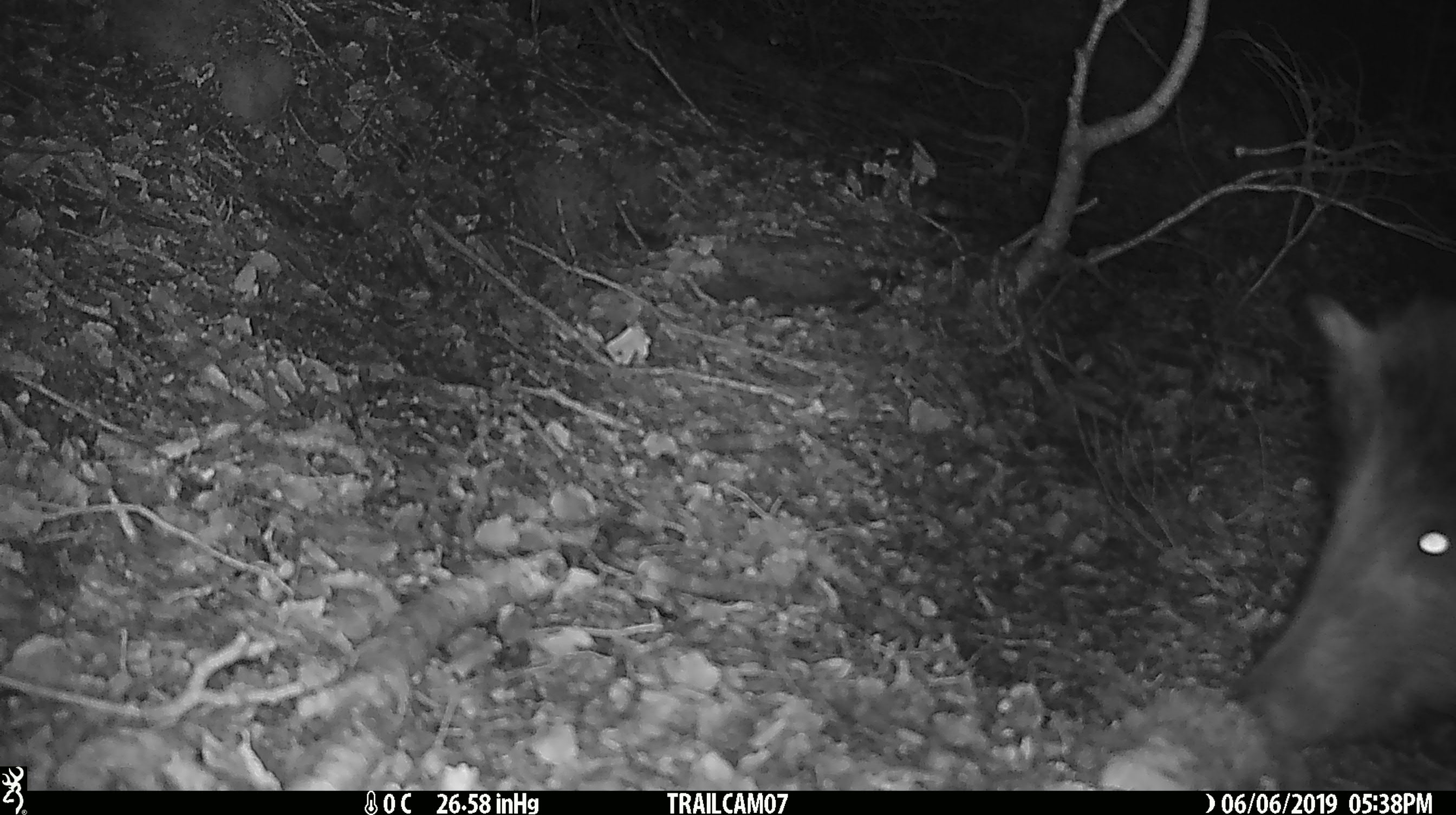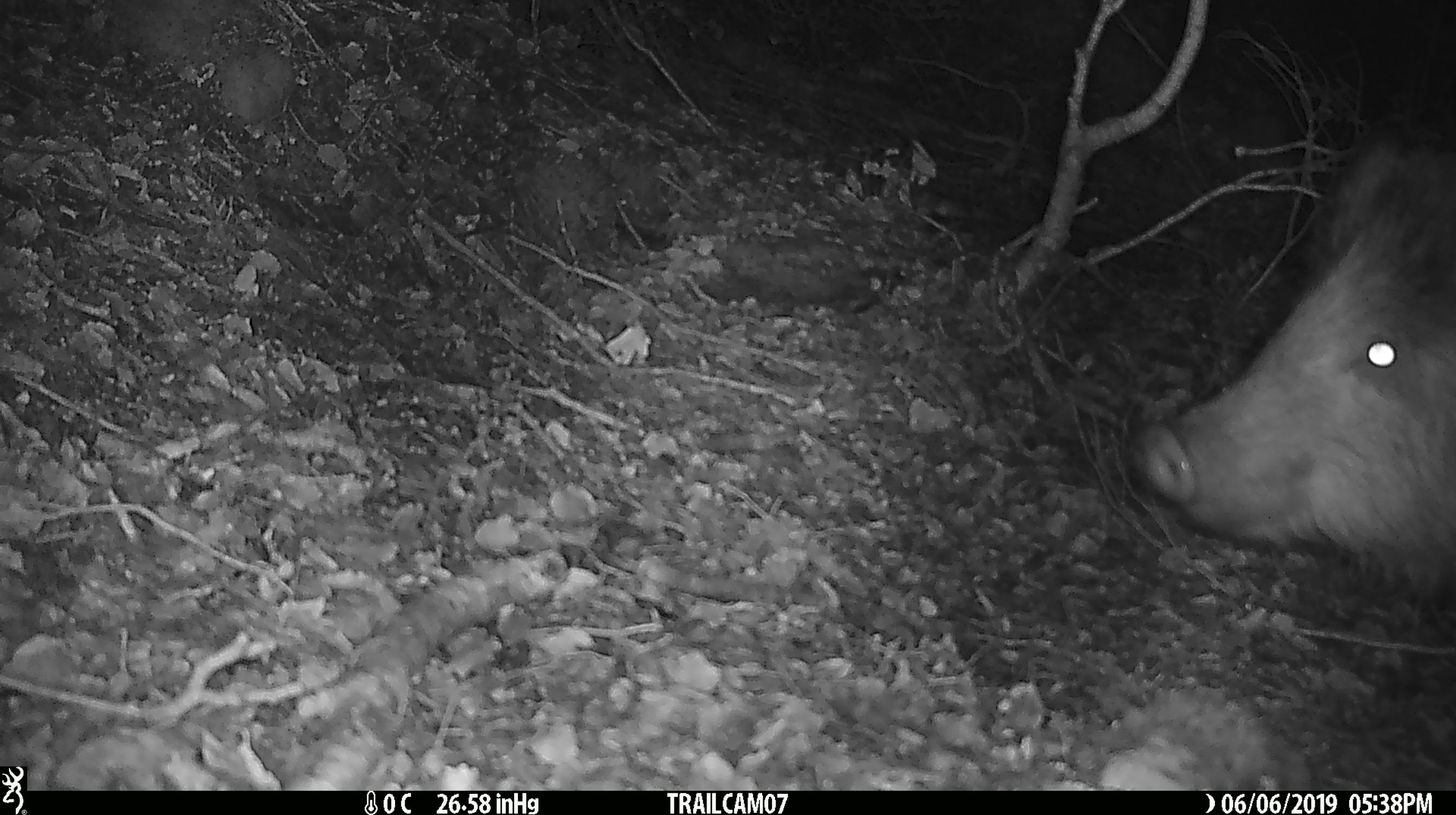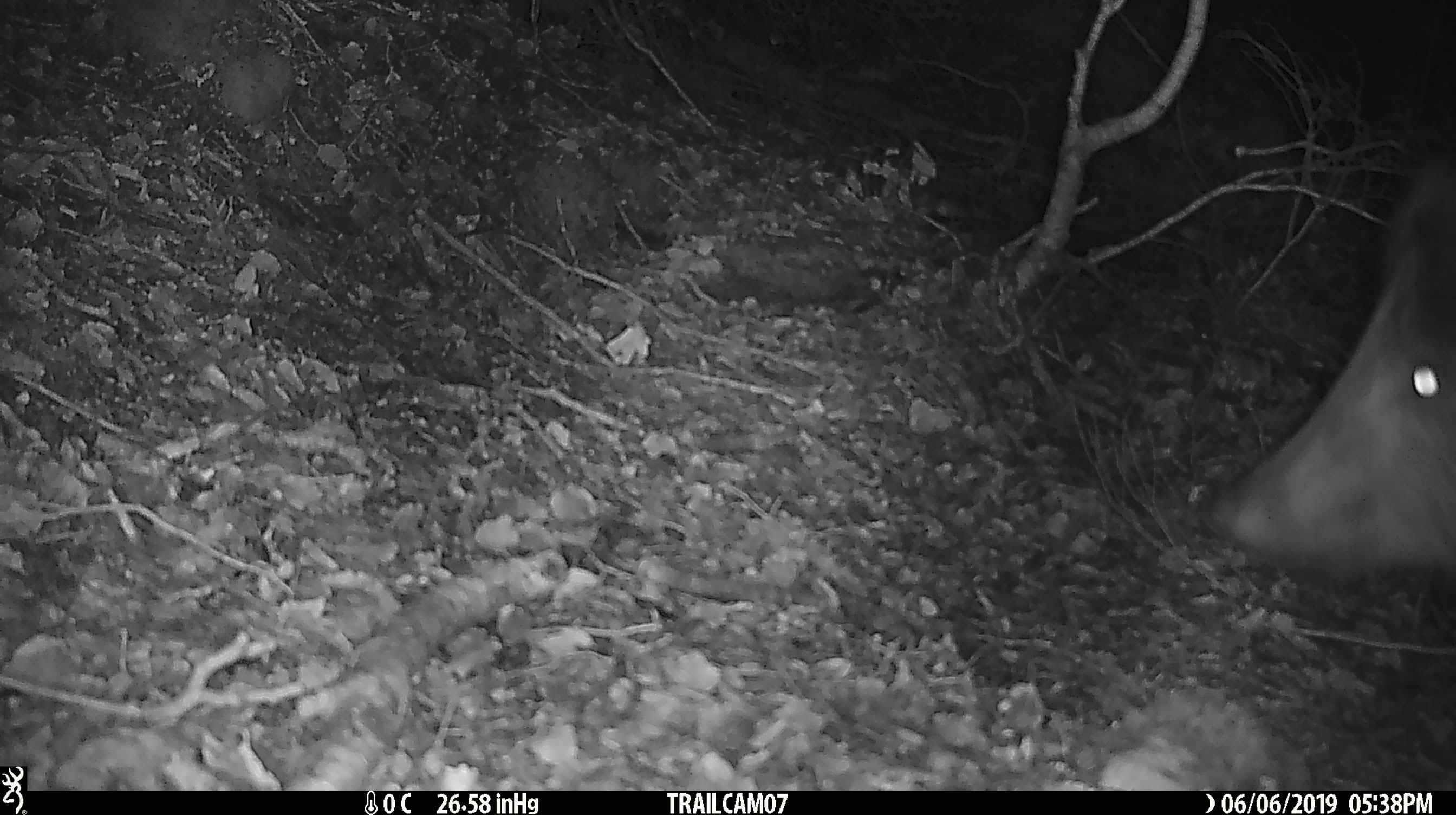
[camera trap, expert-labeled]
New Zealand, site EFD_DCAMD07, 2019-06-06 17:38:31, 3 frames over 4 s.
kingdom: Animalia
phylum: Chordata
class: Mammalia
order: Artiodactyla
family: Suidae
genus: Sus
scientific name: Sus scrofa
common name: pig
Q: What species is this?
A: Pig (Sus scrofa).